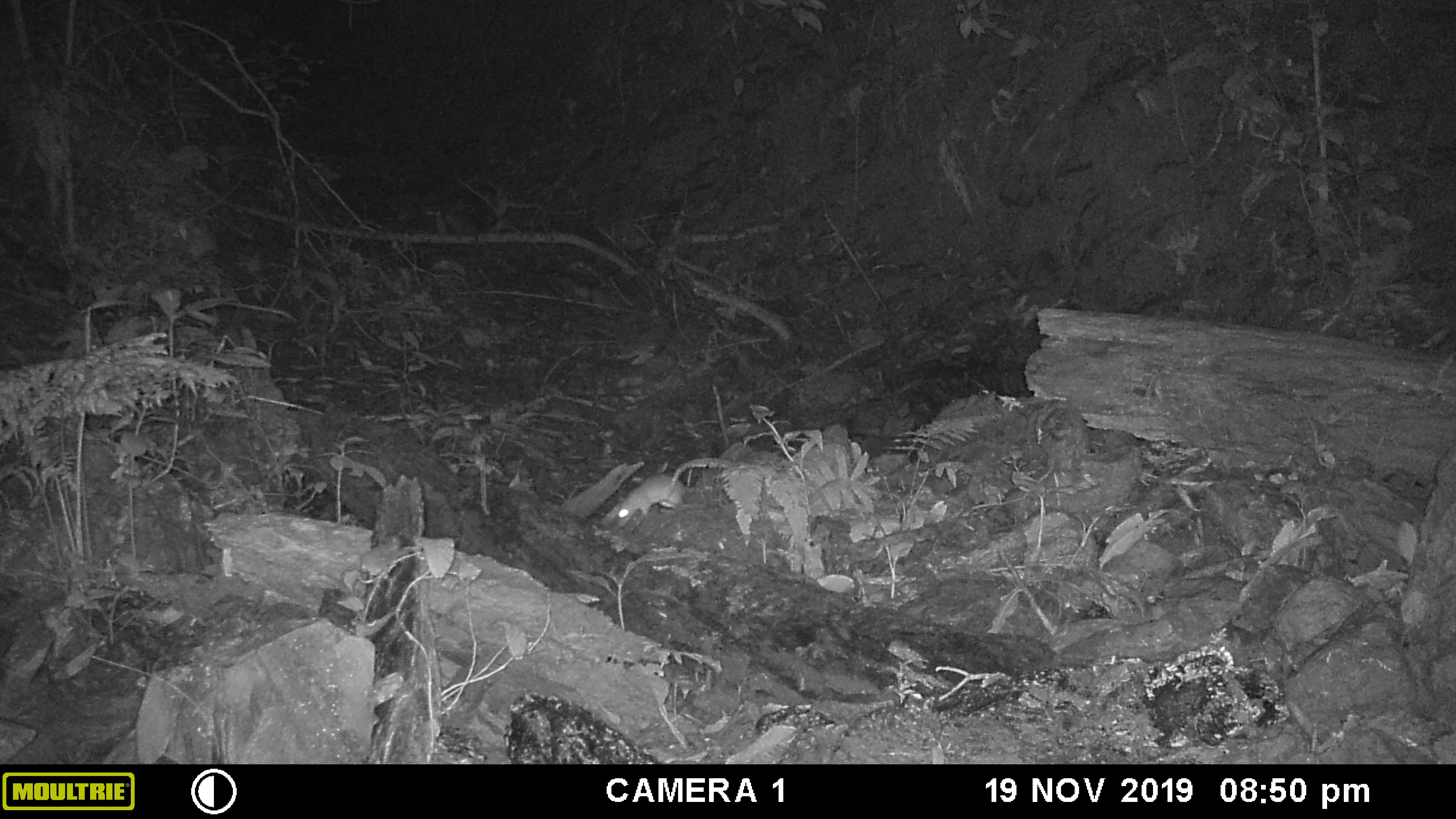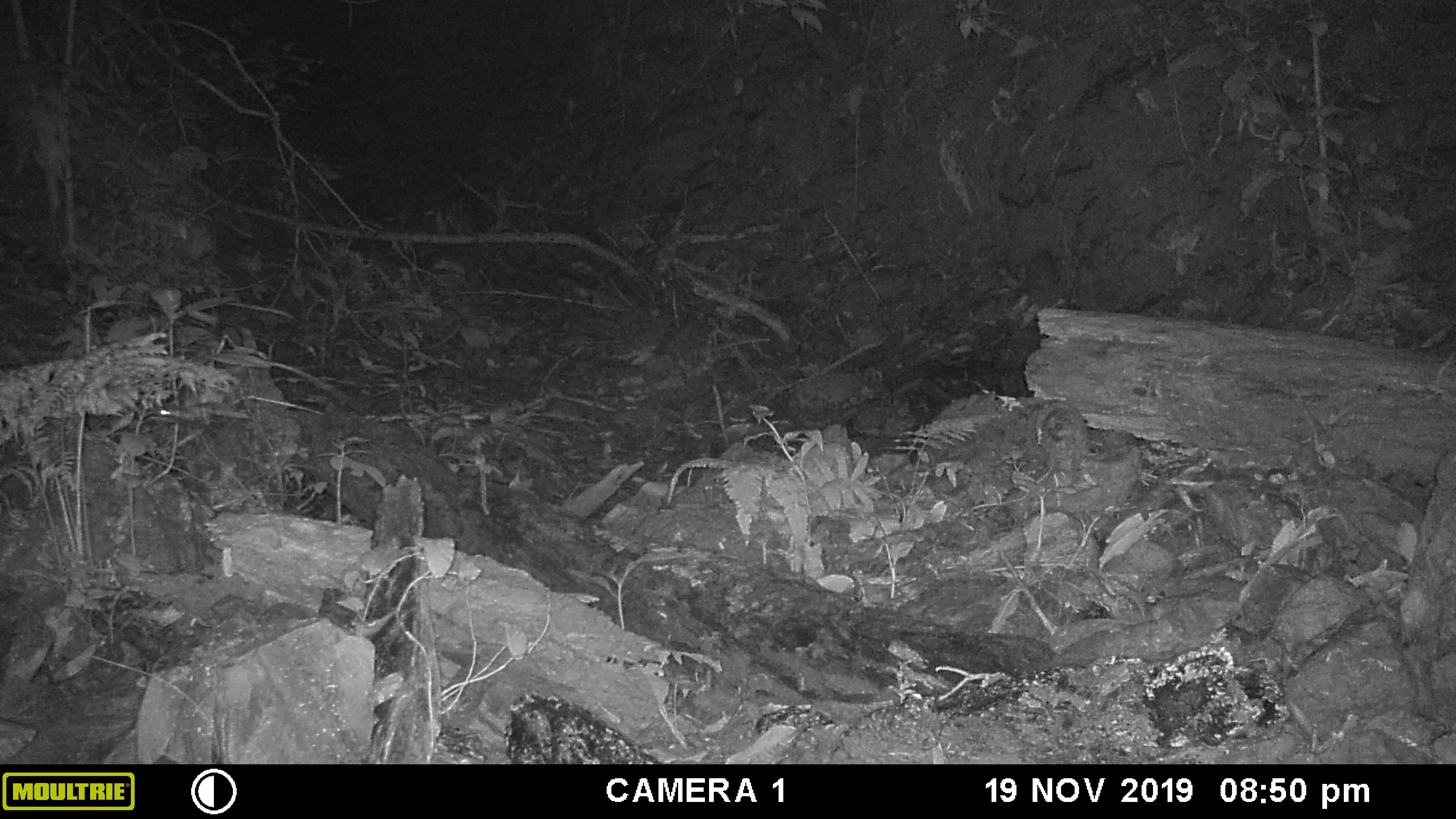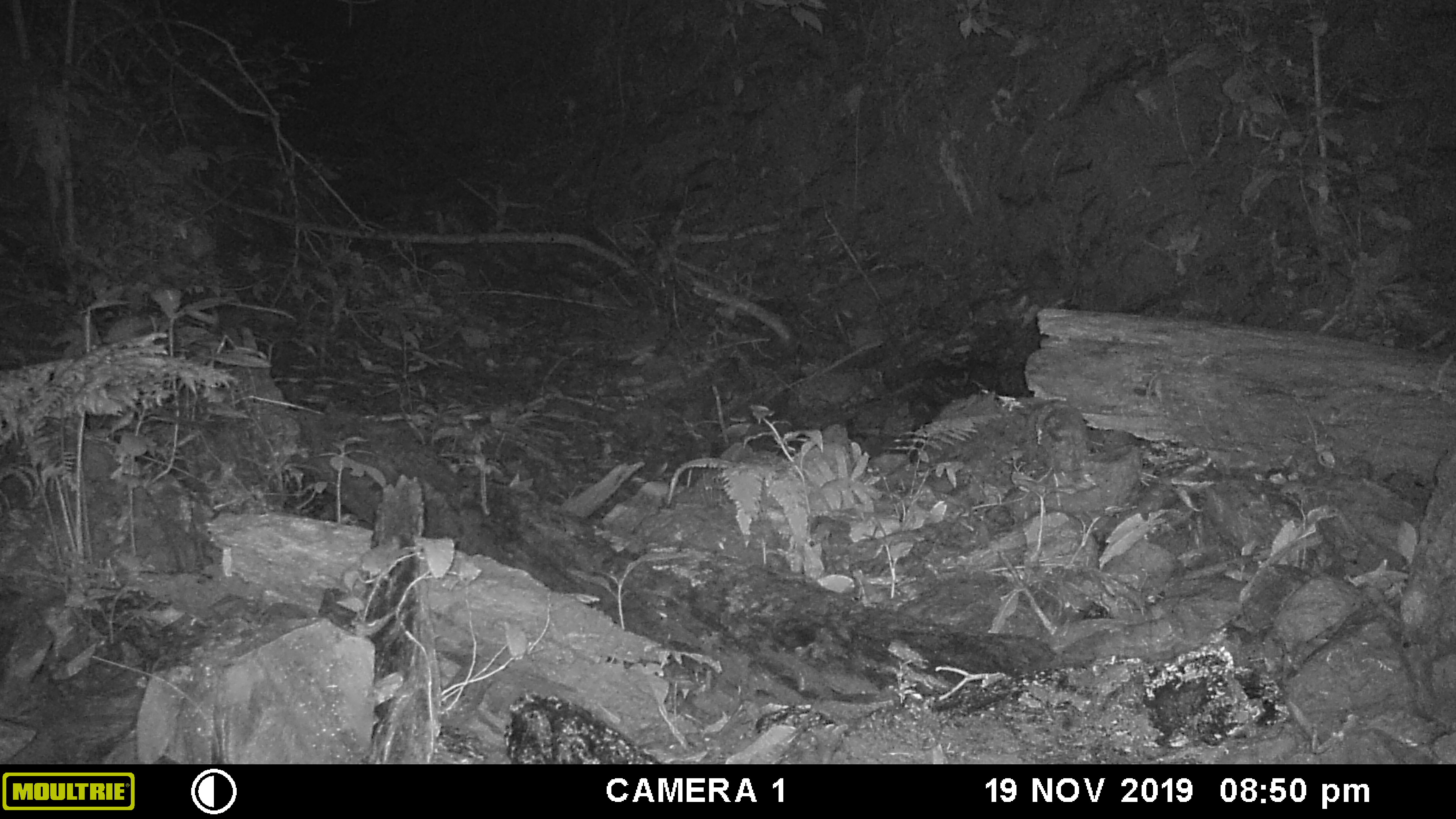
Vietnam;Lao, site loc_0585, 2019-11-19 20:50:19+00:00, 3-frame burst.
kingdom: Animalia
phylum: Chordata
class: Mammalia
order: Rodentia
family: Muridae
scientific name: Muridae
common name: old-world mice and rats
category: unidentified murid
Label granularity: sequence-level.